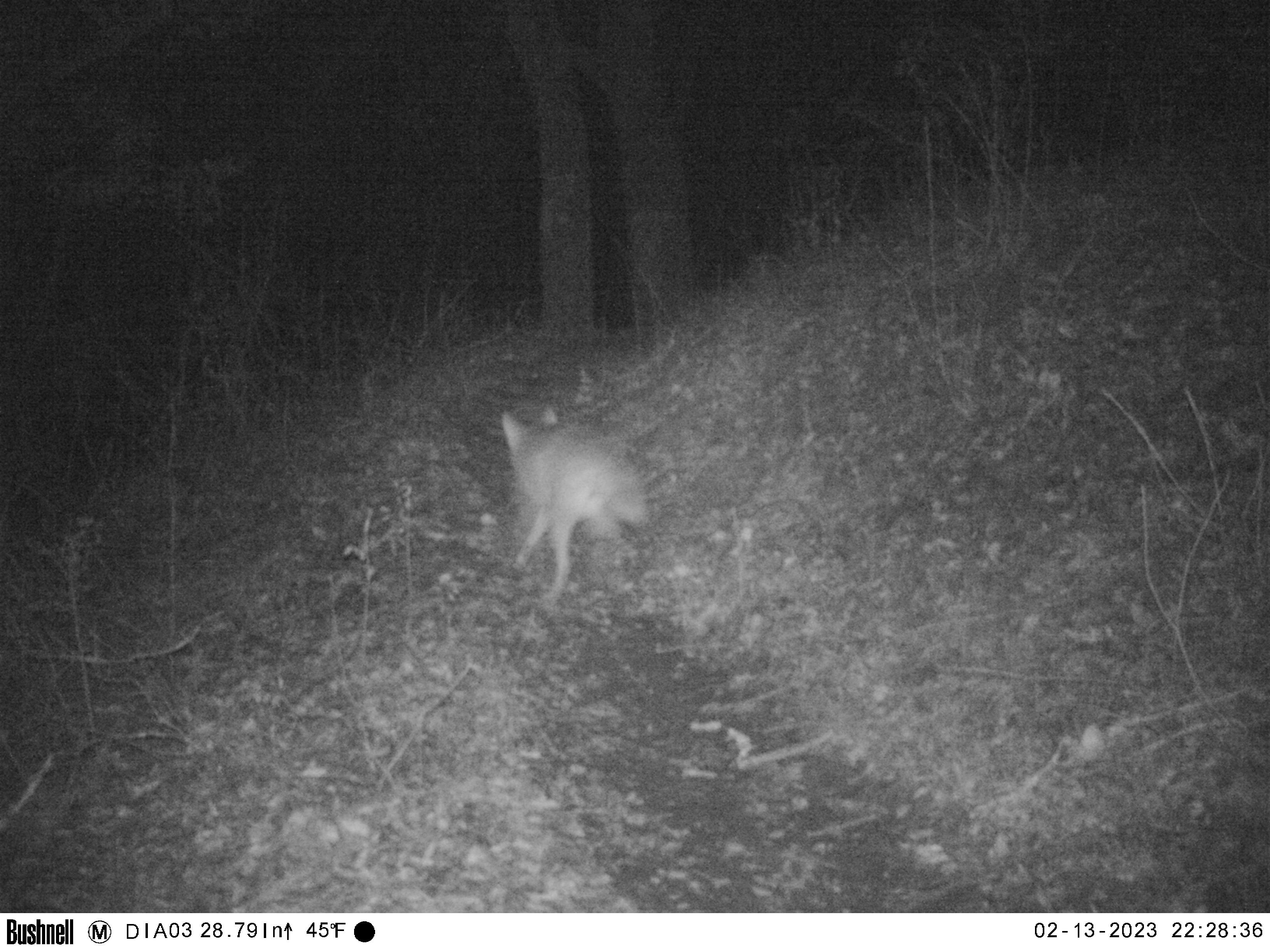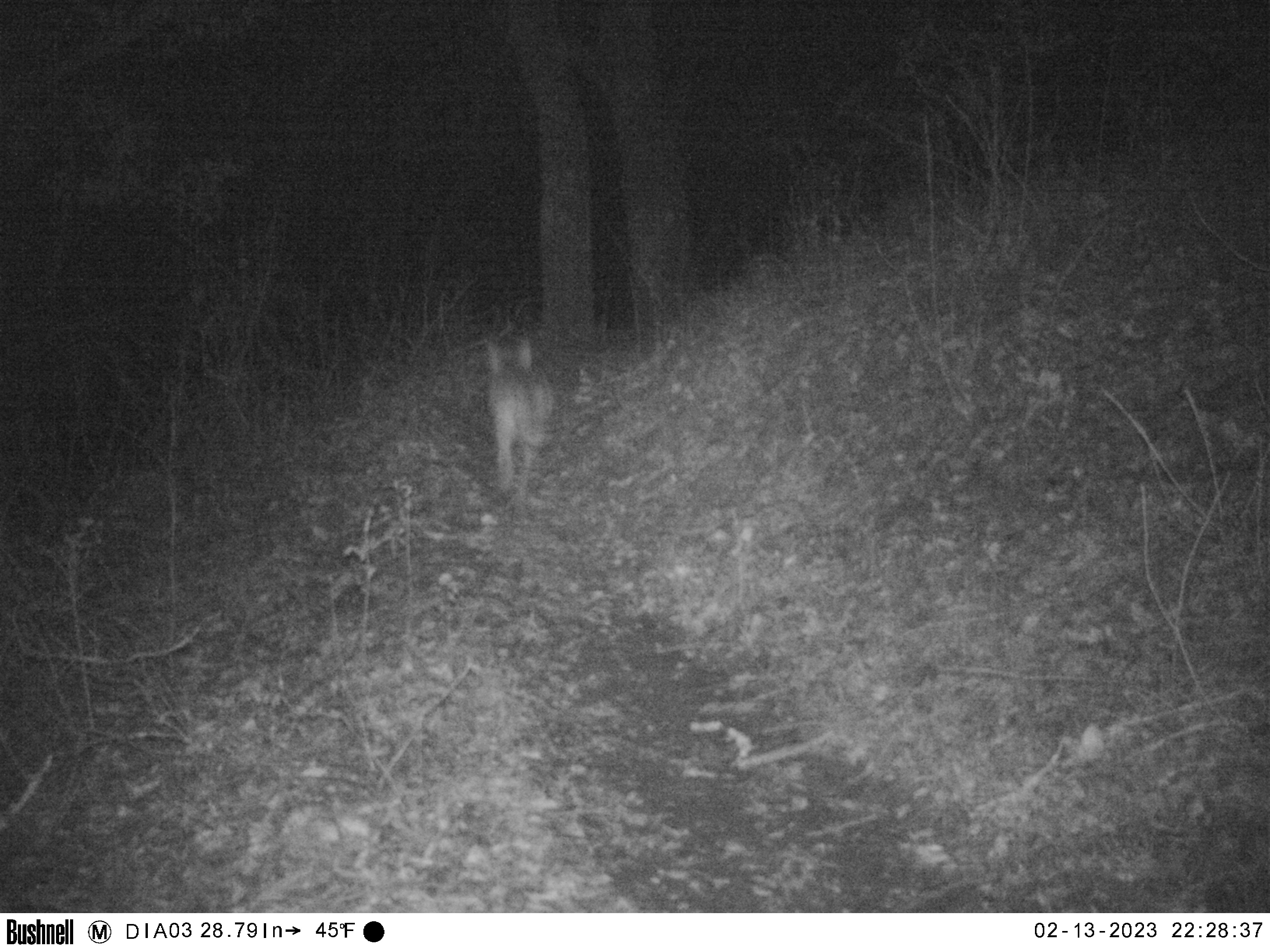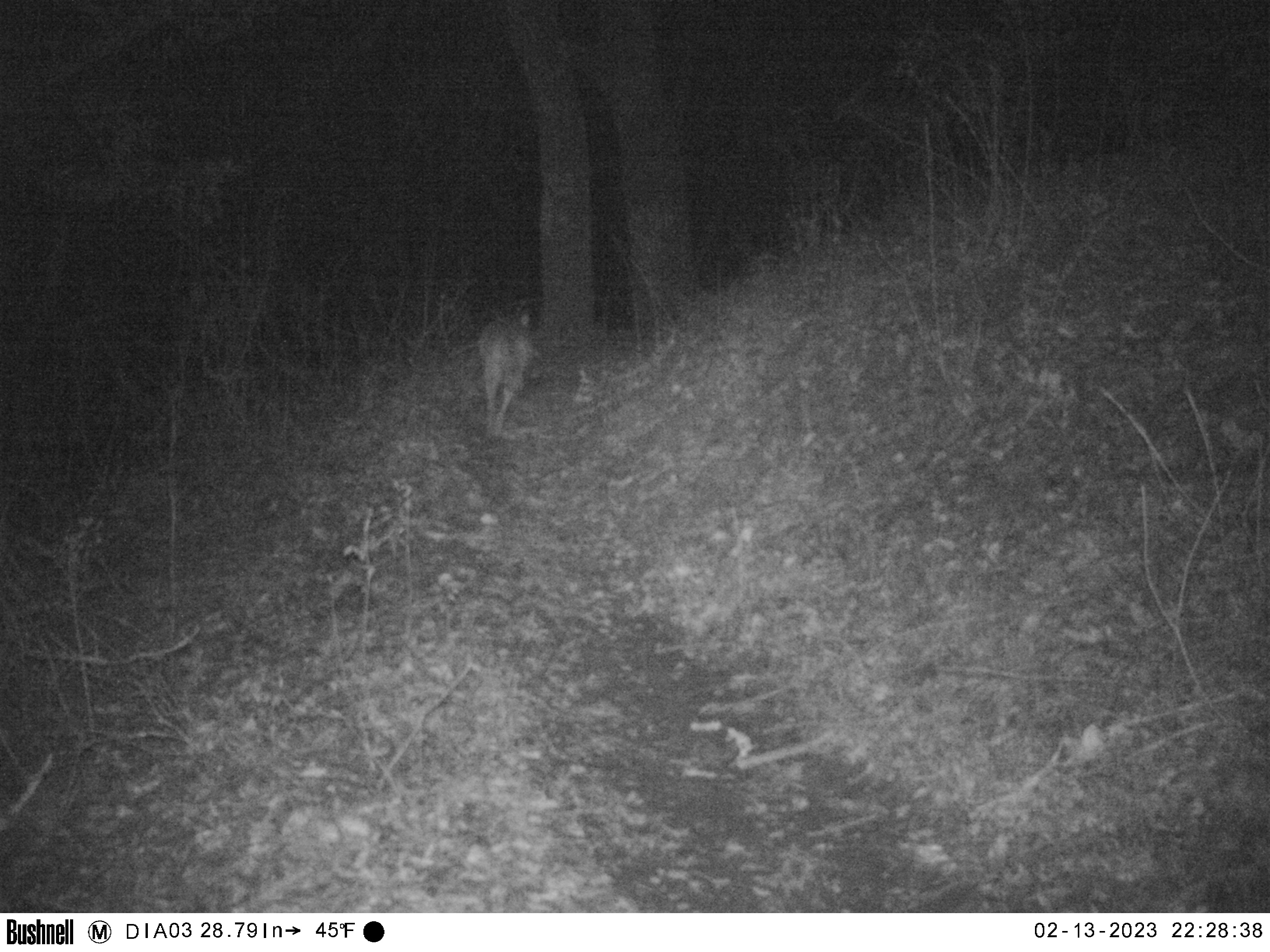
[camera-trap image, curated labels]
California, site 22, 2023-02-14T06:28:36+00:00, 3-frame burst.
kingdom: Animalia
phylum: Chordata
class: Mammalia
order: Carnivora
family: Canidae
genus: Canis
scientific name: Canis latrans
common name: coyote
Coyote (Canis latrans).